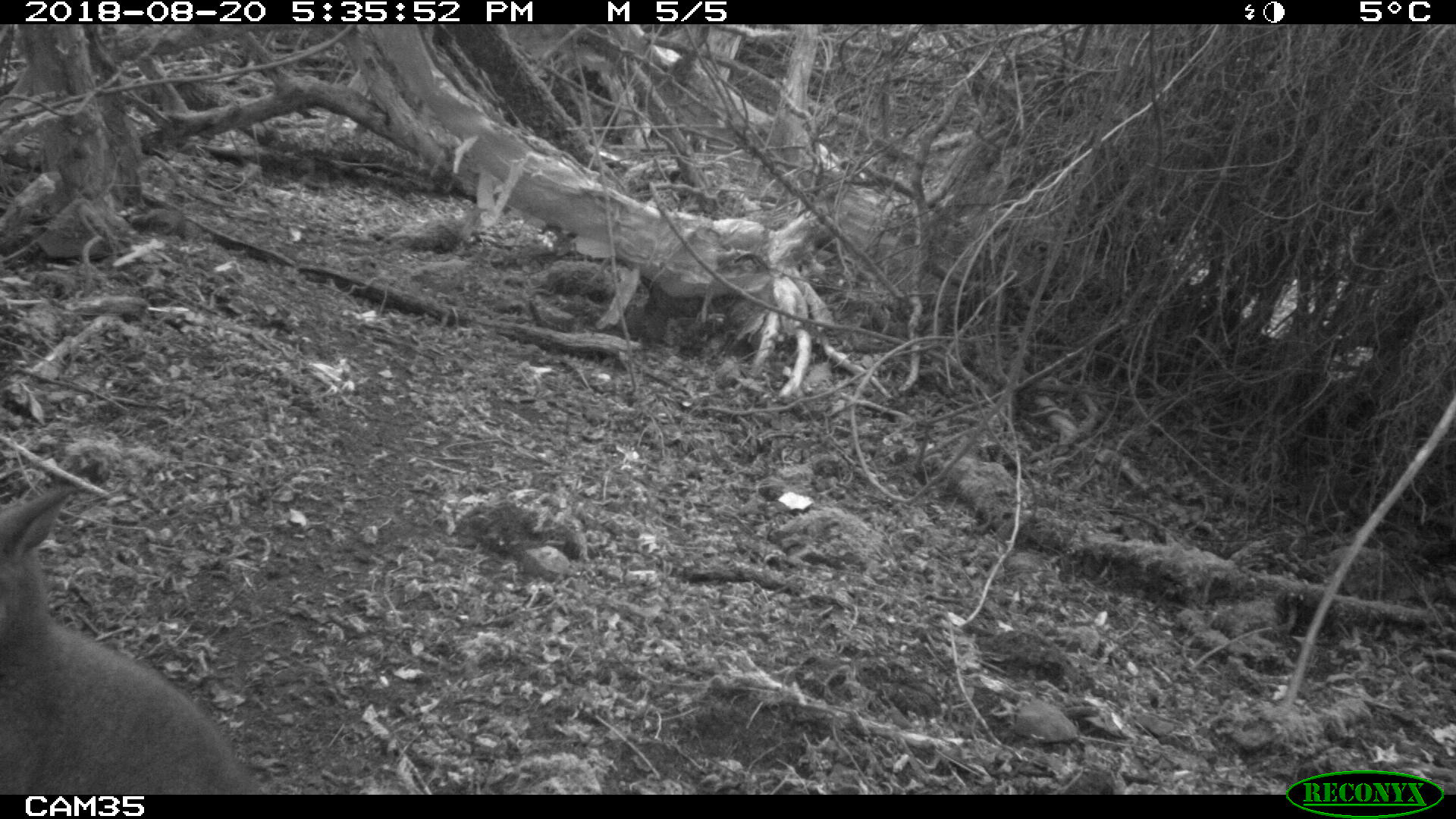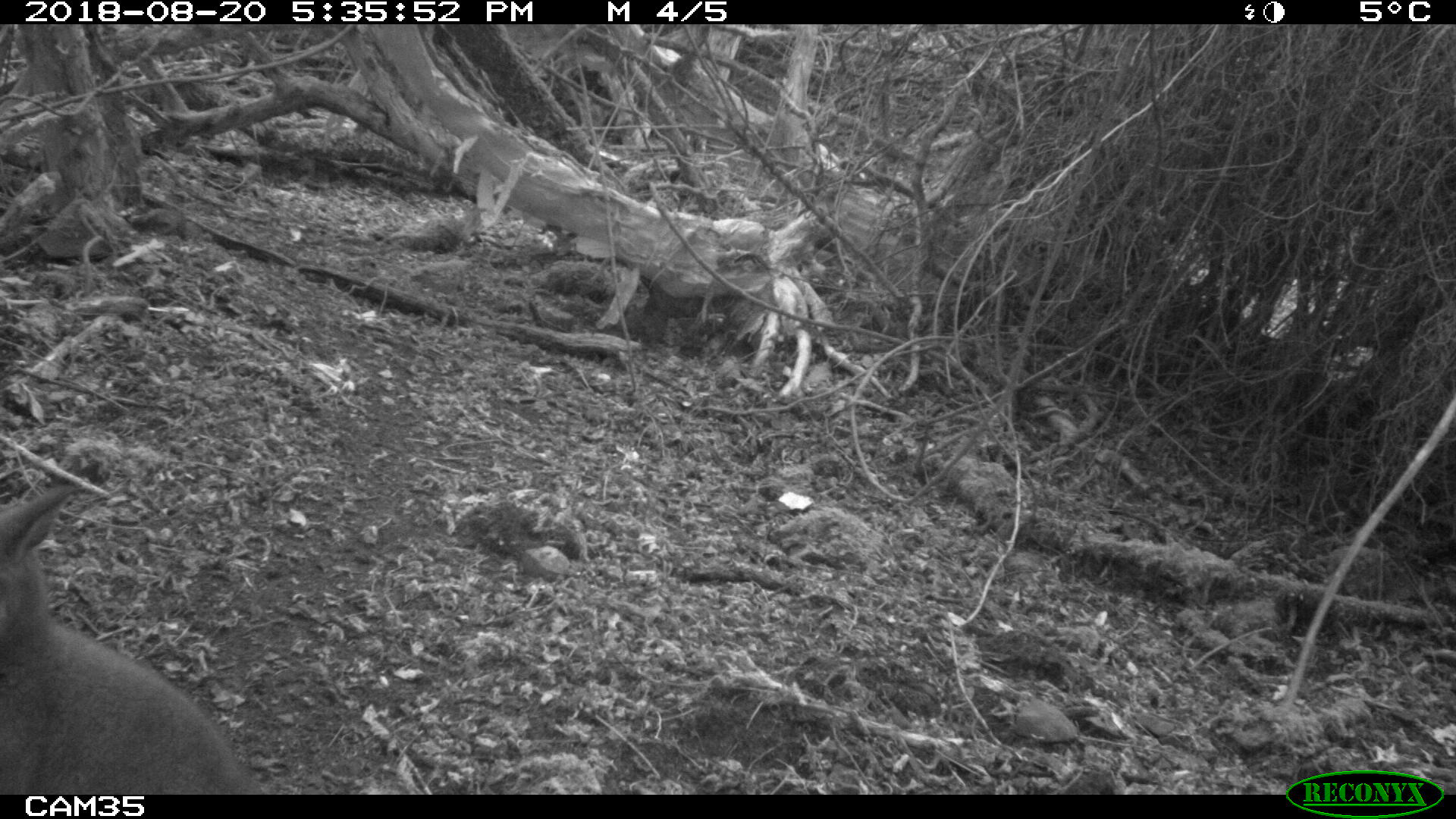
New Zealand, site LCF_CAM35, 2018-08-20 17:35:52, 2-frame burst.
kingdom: Animalia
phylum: Chordata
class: Mammalia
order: Diprotodontia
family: Macropodidae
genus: Notamacropus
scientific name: Notamacropus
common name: wallaby